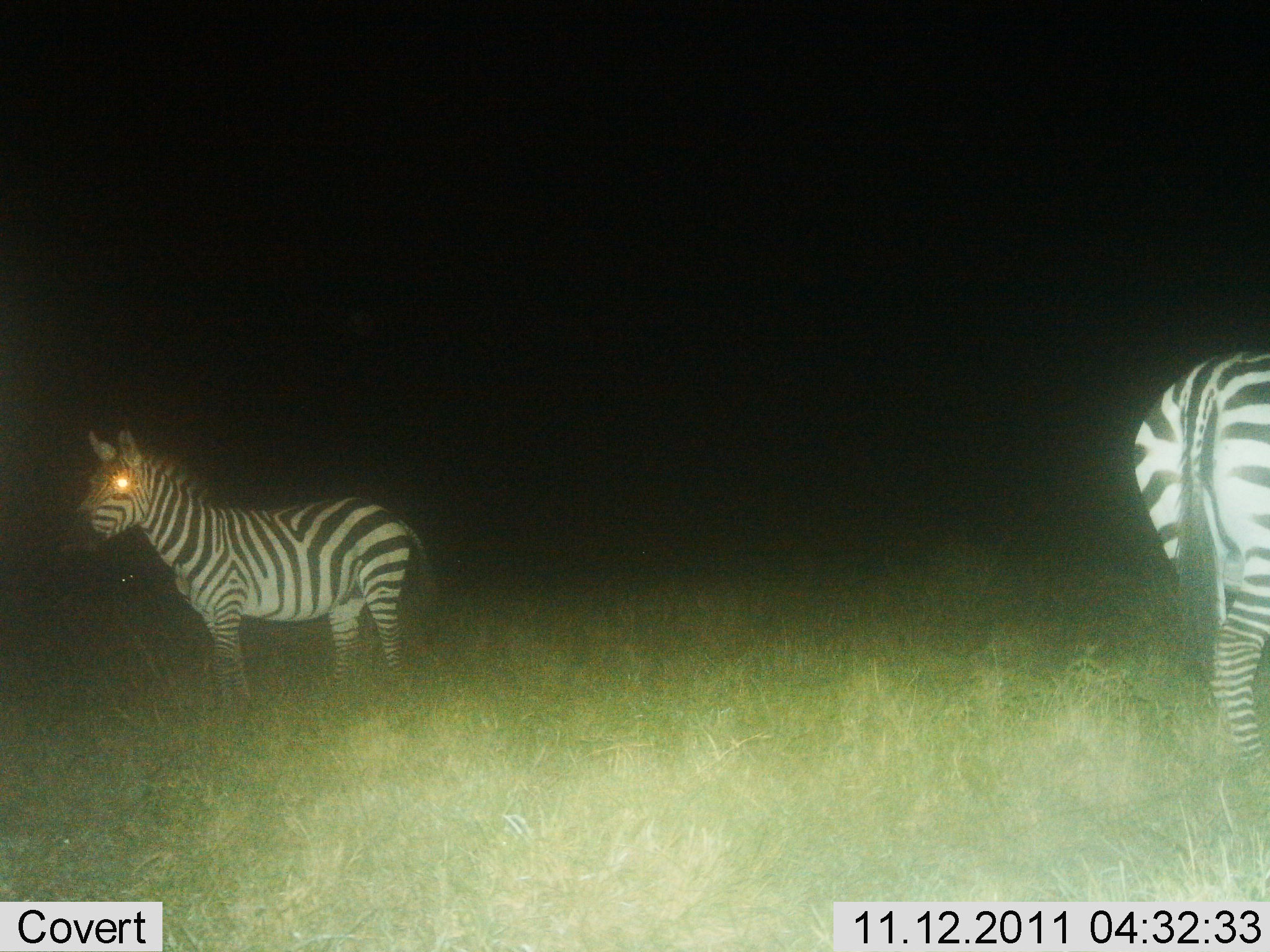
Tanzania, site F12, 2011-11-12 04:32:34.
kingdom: Animalia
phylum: Chordata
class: Mammalia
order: Perissodactyla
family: Equidae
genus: Equus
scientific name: Equus quagga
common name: plains zebra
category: zebra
Zebra (plains zebra) (Equus quagga), count 2. Behavior (volunteer vote fractions): standing 100%, resting 0%, moving 0%, interacting 0%. Young present (vote fraction): 0%. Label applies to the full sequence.